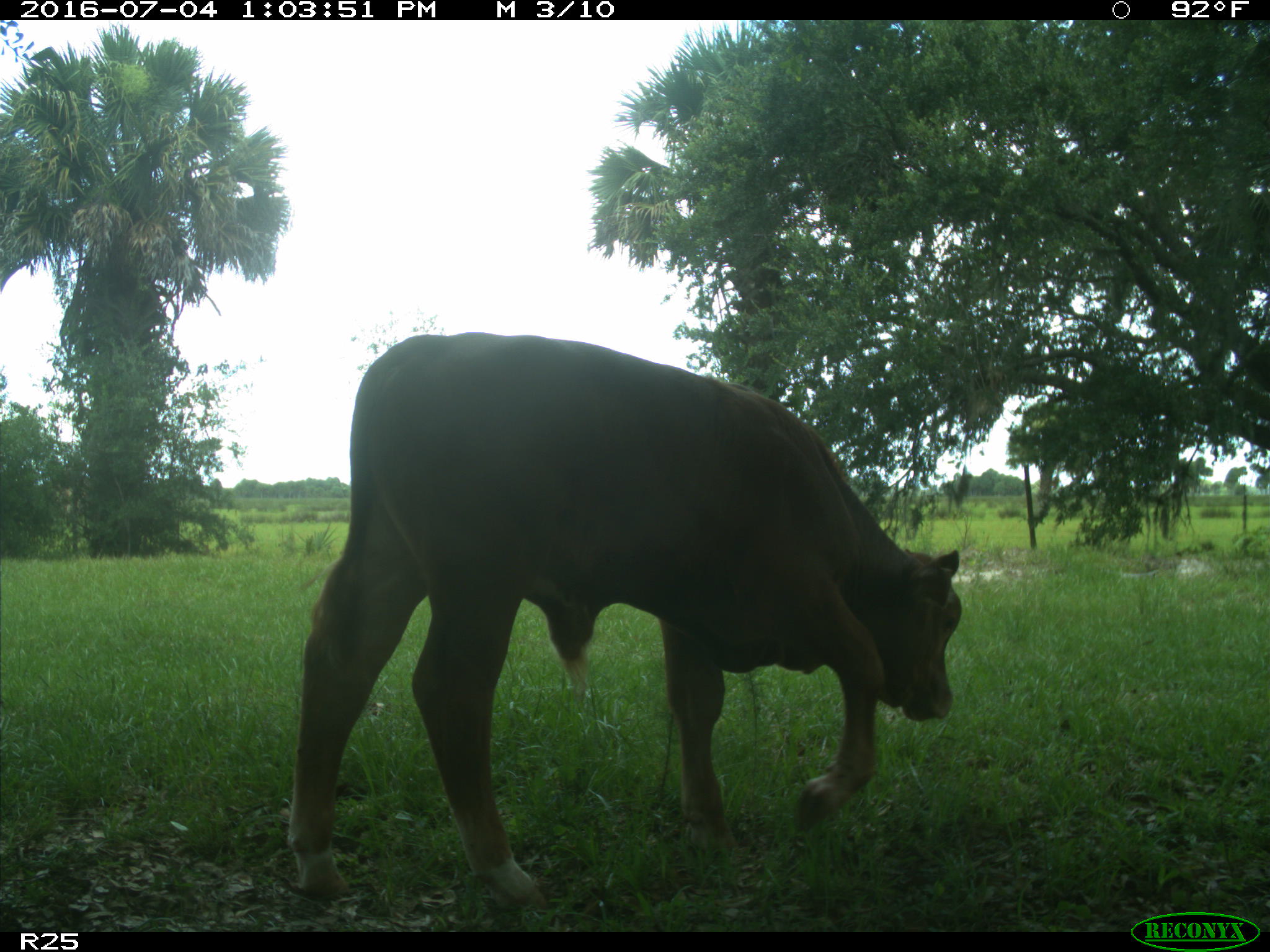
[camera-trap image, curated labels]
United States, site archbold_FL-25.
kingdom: Animalia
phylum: Chordata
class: Mammalia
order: Artiodactyla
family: Bovidae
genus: Bos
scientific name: Bos taurus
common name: domestic cow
Bos taurus (domestic cow).